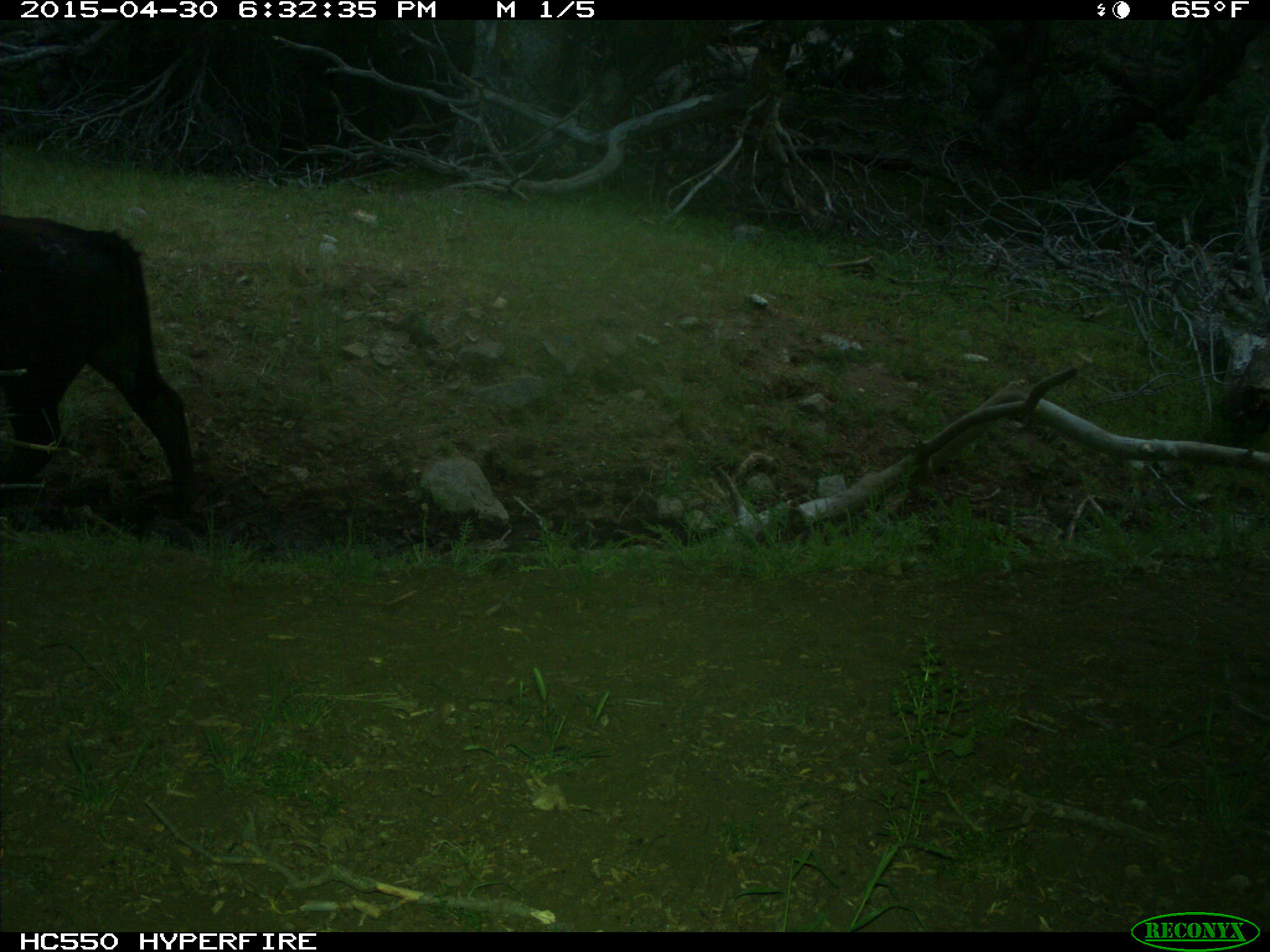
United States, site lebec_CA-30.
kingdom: Animalia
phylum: Chordata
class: Mammalia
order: Artiodactyla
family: Bovidae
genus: Bos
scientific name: Bos taurus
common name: domestic cow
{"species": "Bos taurus (domestic cow)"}